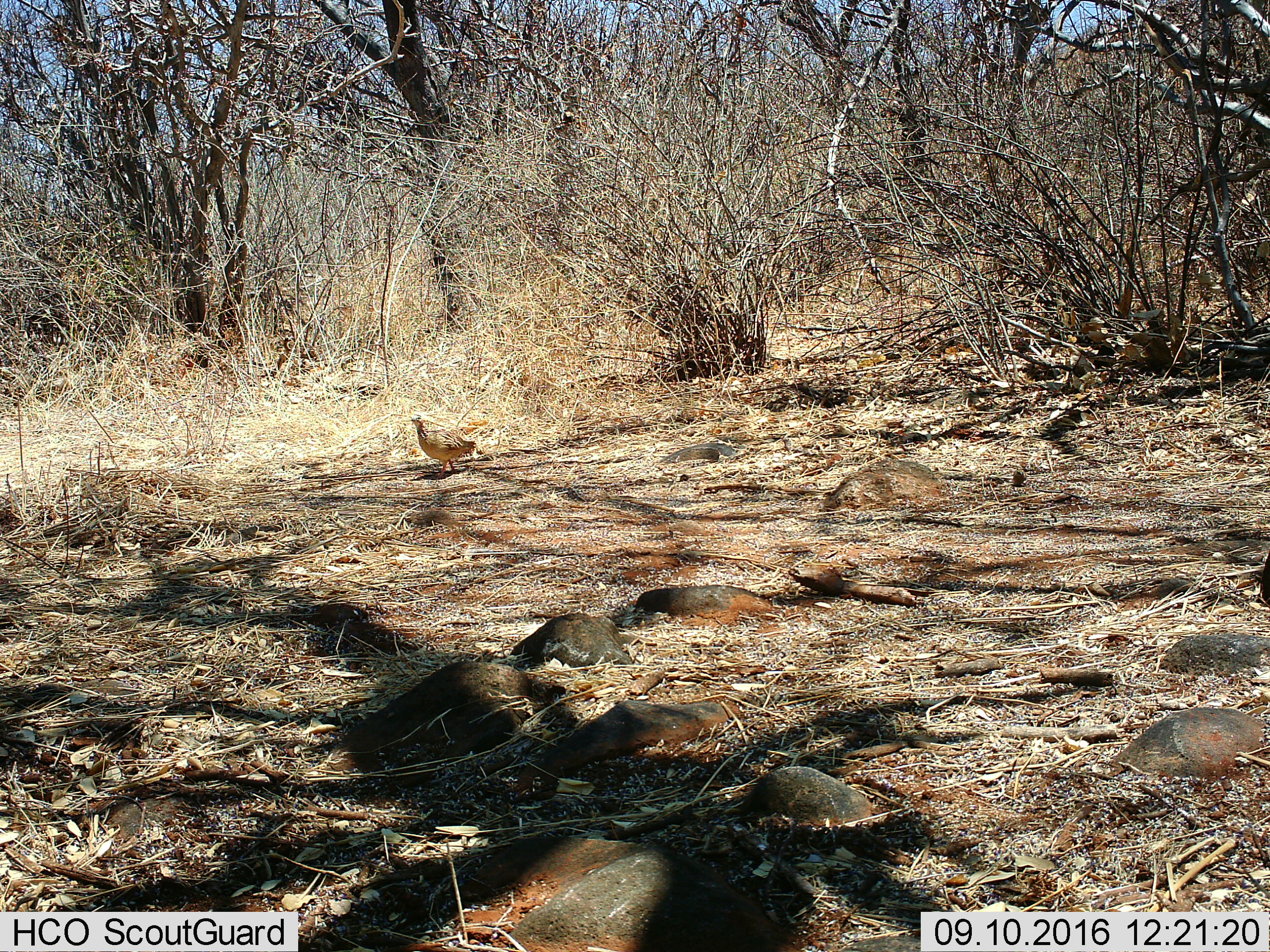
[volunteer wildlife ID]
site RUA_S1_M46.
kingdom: Animalia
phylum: Chordata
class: Aves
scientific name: Aves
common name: bird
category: birdother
Birdother (bird) (Aves), count 1. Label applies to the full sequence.